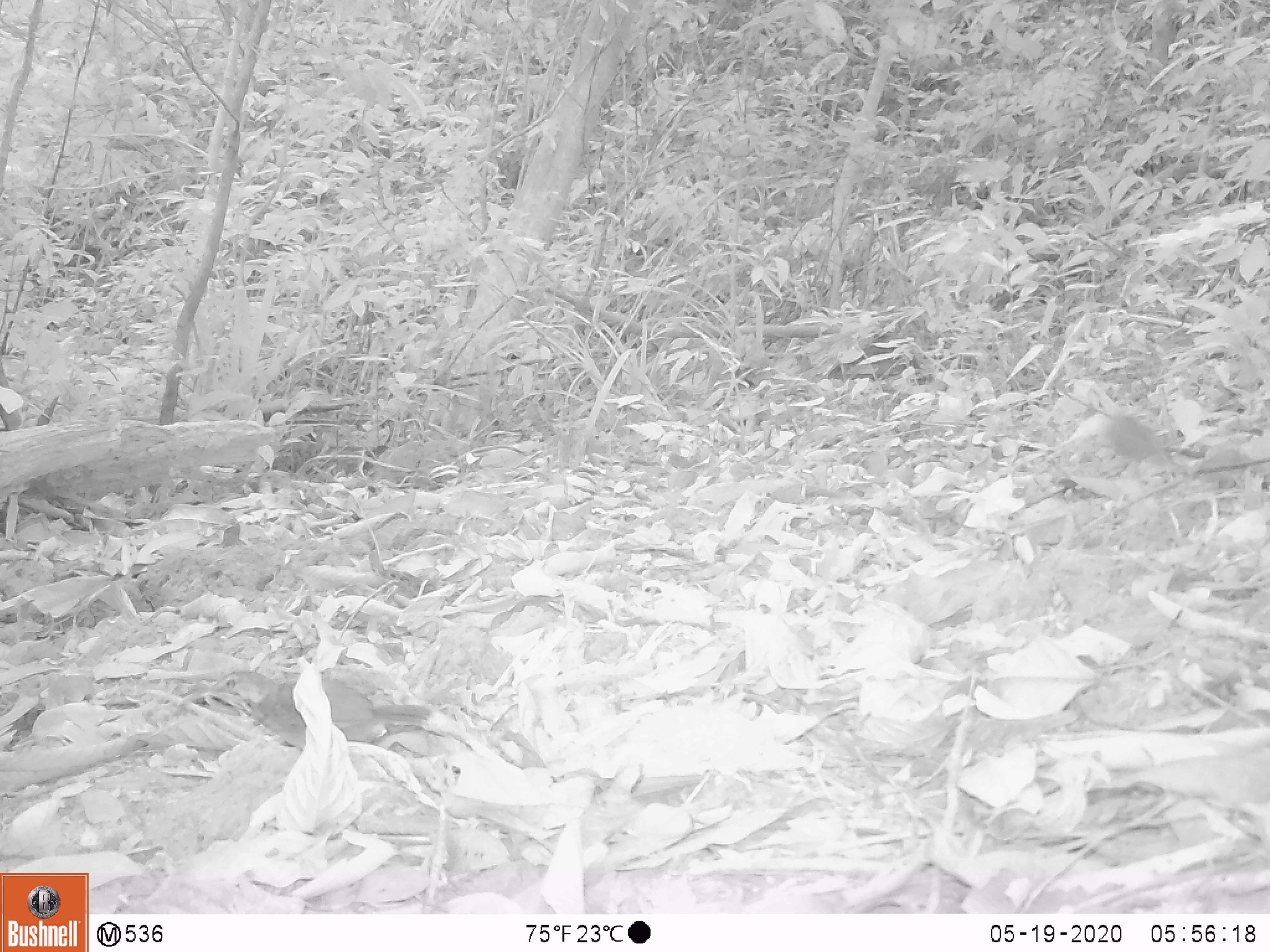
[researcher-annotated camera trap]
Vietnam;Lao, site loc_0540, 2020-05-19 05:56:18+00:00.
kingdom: Animalia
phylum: Chordata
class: Aves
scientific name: Aves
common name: bird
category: unidentified bird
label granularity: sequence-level